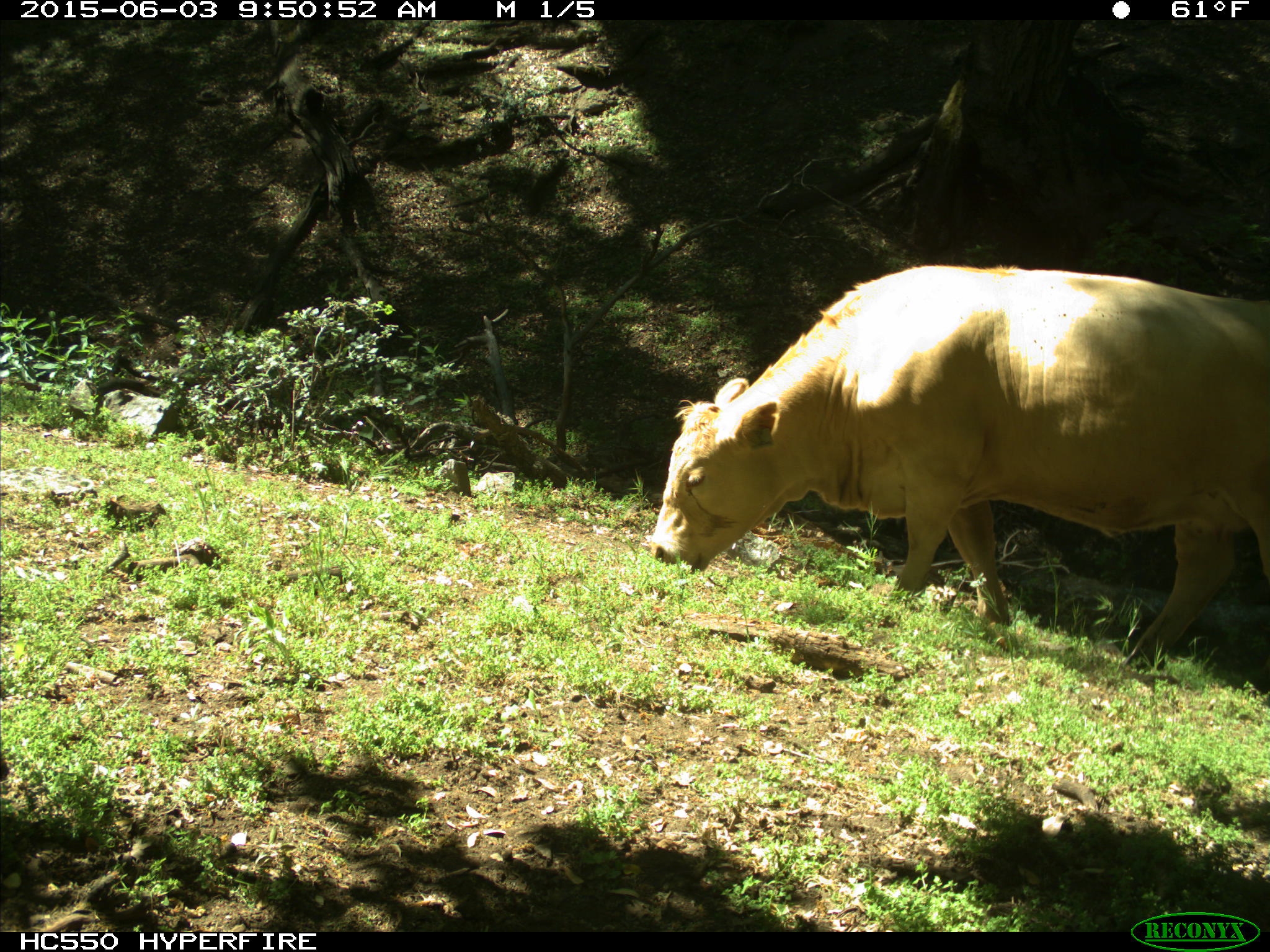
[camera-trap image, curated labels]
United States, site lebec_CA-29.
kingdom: Animalia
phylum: Chordata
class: Mammalia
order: Artiodactyla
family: Bovidae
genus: Bos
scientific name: Bos taurus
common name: domestic cow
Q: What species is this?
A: Bos taurus (domestic cow).